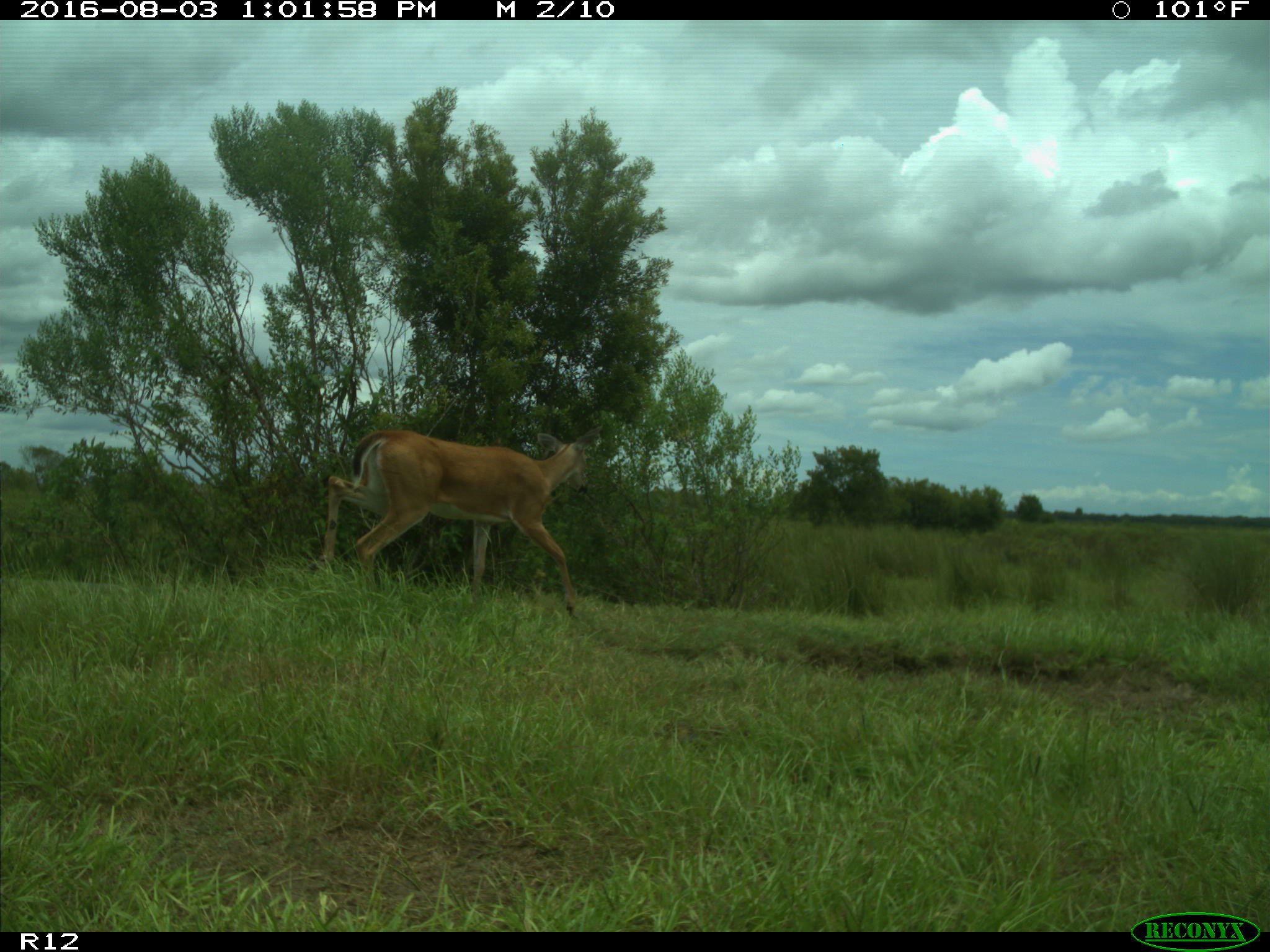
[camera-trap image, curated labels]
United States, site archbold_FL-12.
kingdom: Animalia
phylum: Chordata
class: Mammalia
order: Artiodactyla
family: Cervidae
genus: Odocoileus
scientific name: Odocoileus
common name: deer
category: unidentified deer